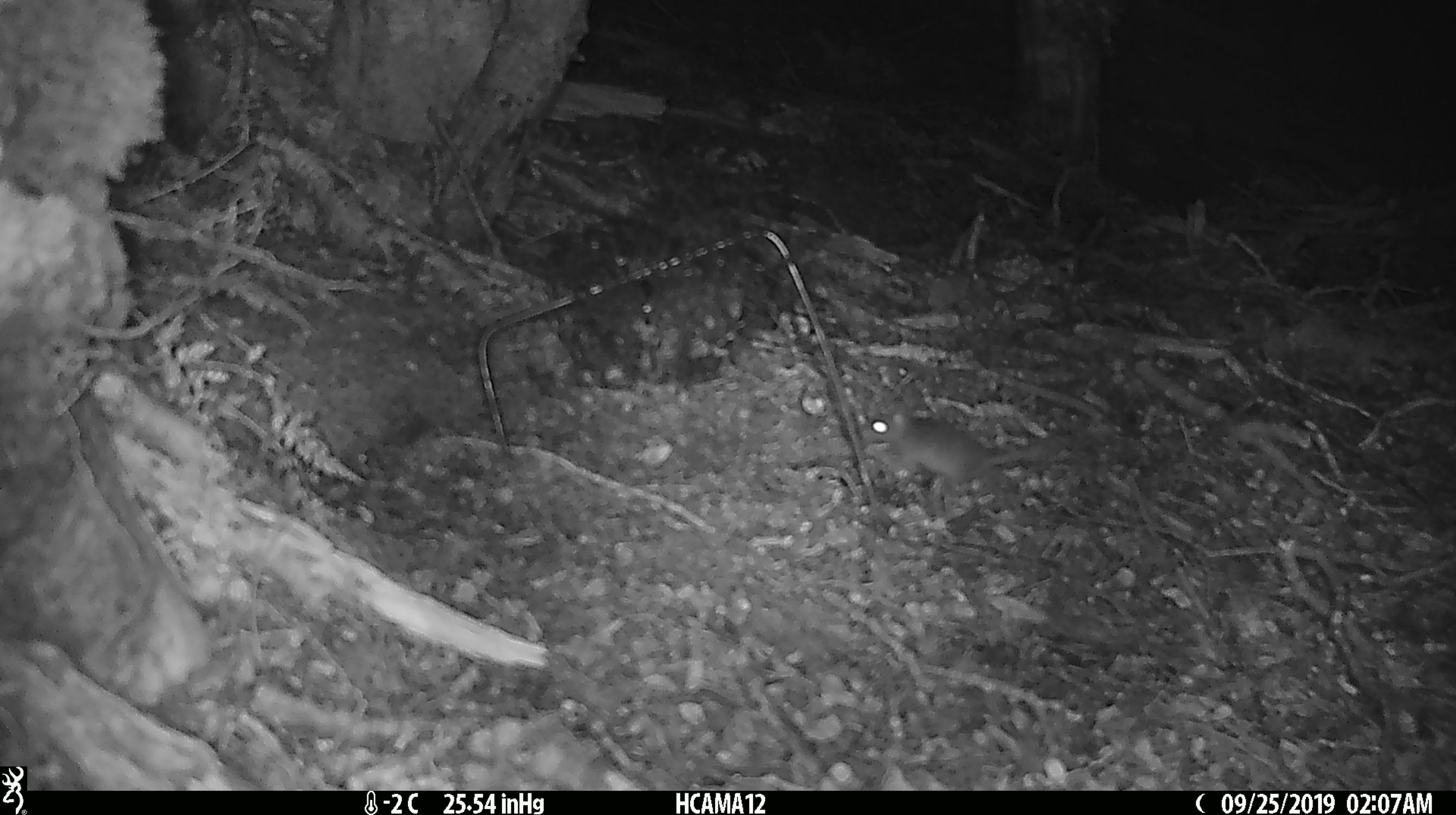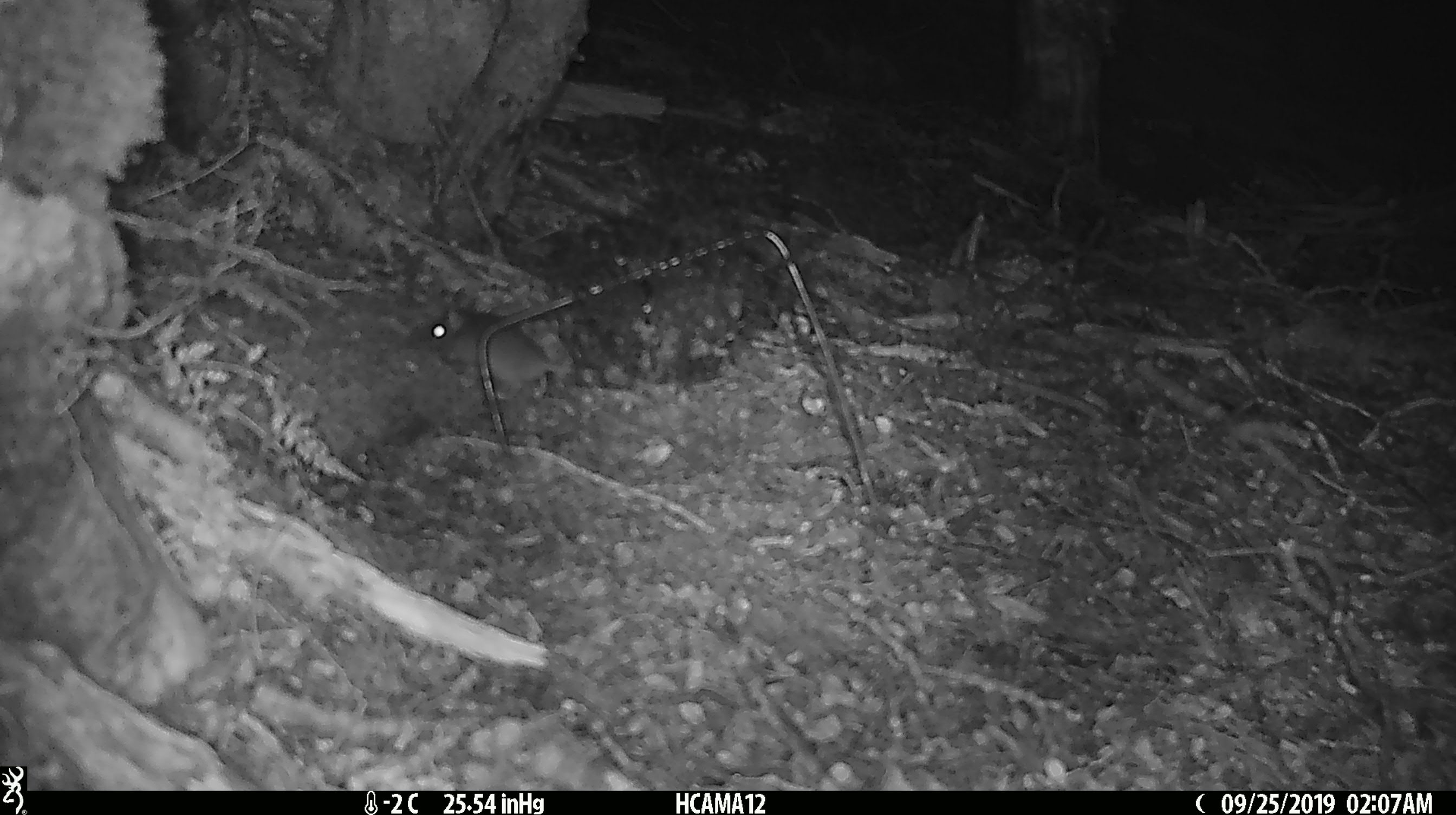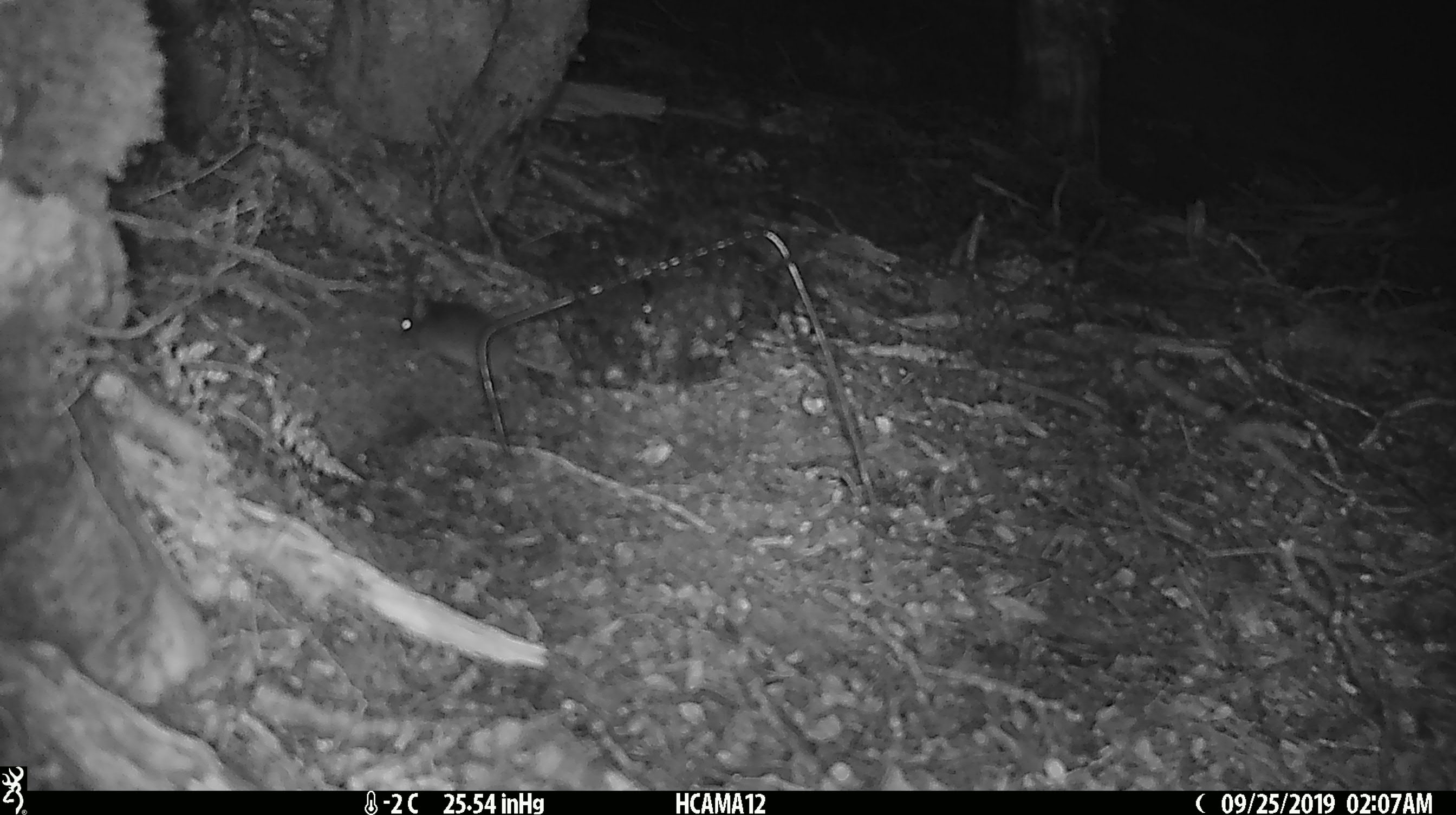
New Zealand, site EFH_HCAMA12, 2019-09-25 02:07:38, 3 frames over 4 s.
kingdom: Animalia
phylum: Chordata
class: Mammalia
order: Rodentia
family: Muridae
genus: Mus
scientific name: Mus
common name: mouse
Mouse (Mus).